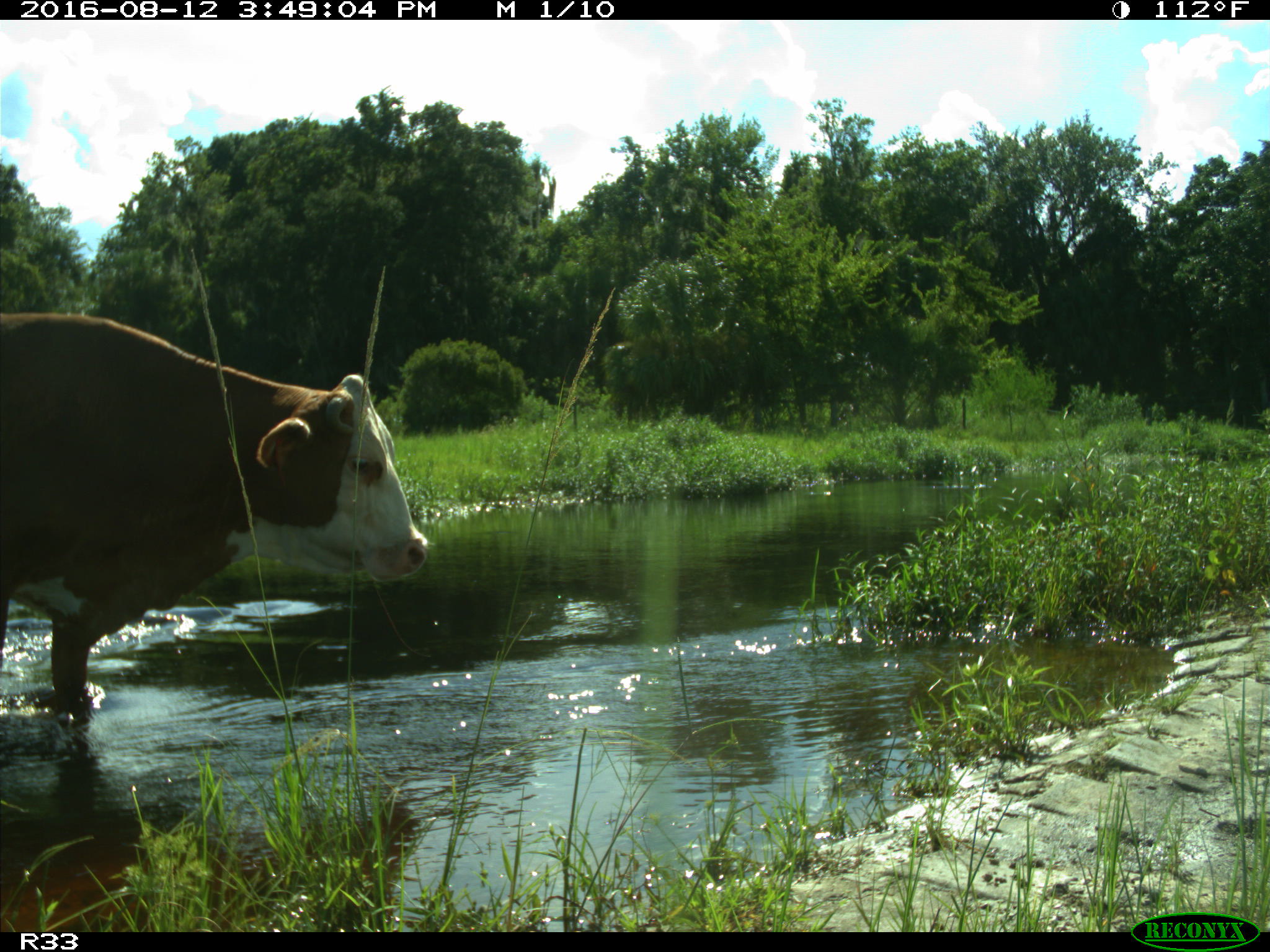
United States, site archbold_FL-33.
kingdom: Animalia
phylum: Chordata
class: Mammalia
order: Artiodactyla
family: Bovidae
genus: Bos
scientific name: Bos taurus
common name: domestic cow